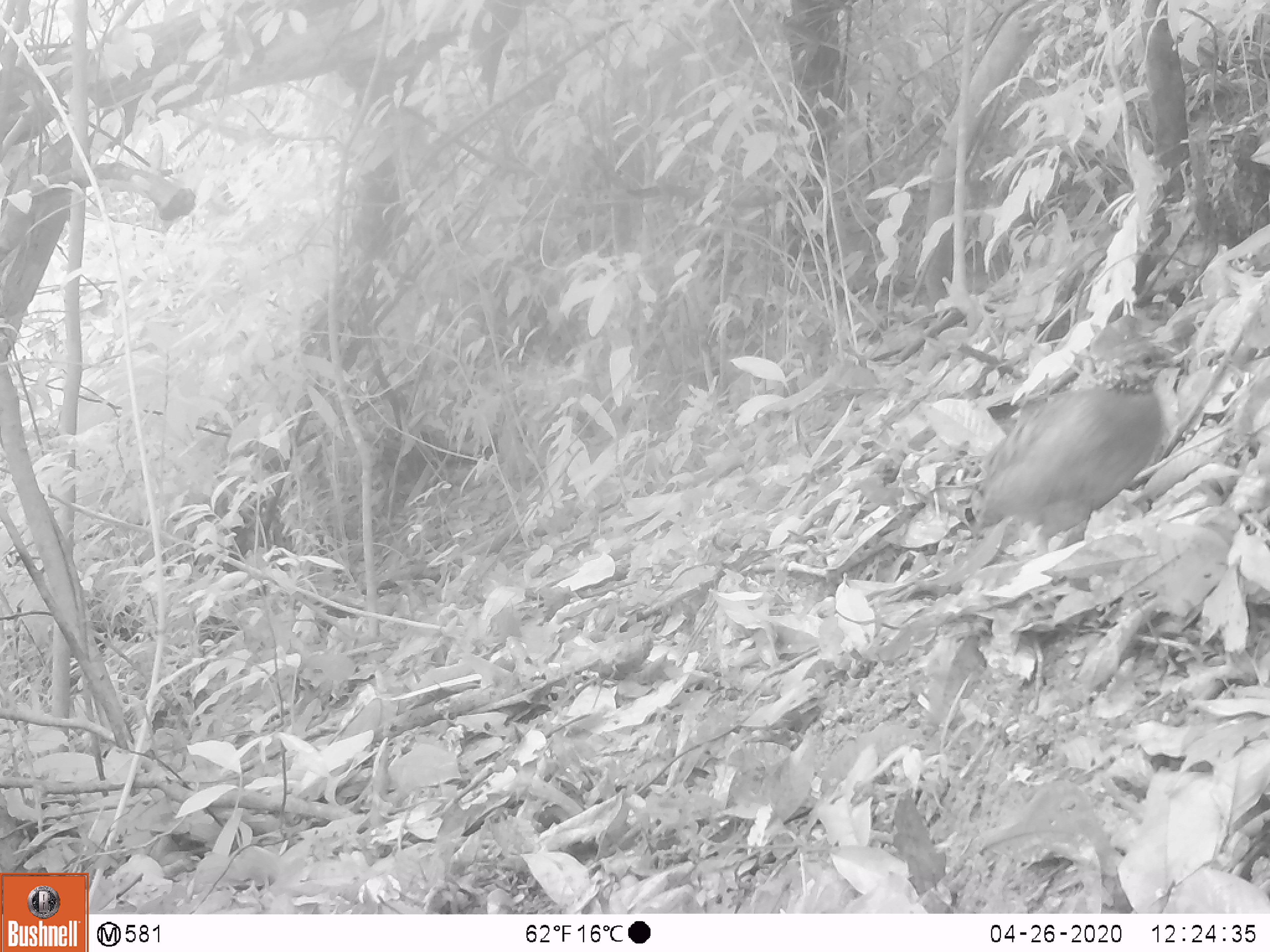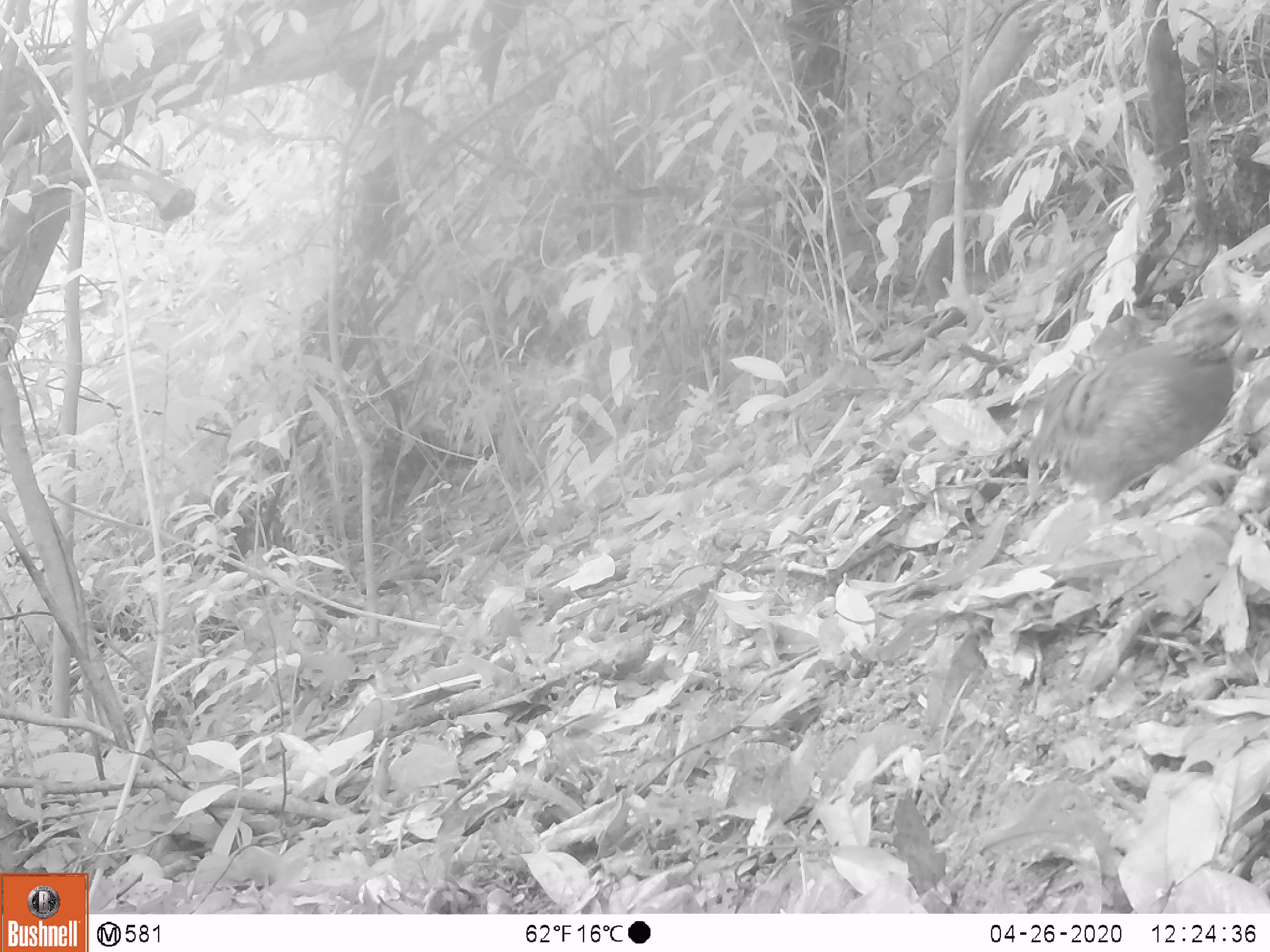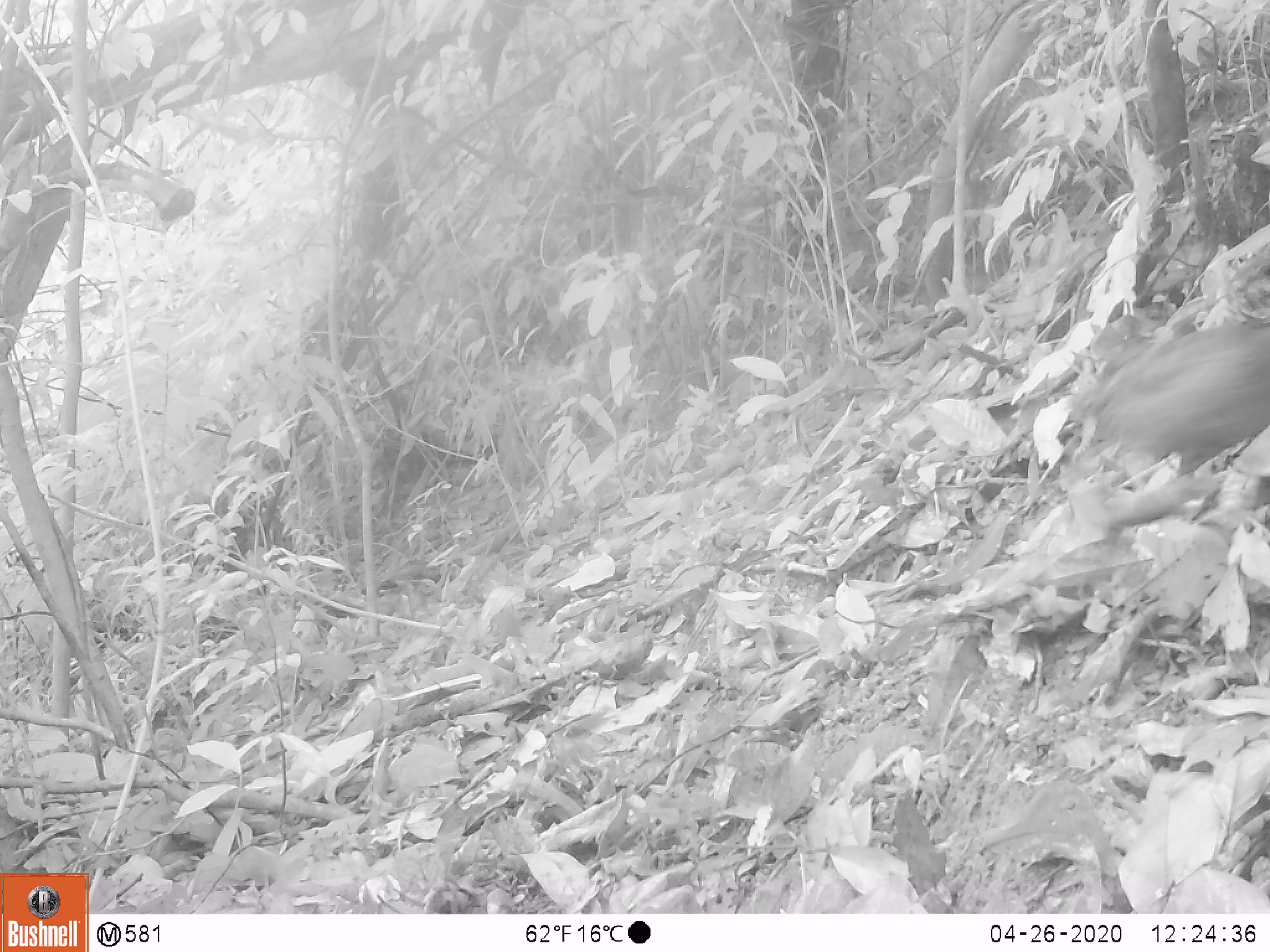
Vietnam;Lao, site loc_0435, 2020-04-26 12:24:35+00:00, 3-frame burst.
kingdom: Animalia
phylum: Chordata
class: Aves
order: Galliformes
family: Phasianidae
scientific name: Phasianidae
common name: partridge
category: unidentified partridge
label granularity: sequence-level